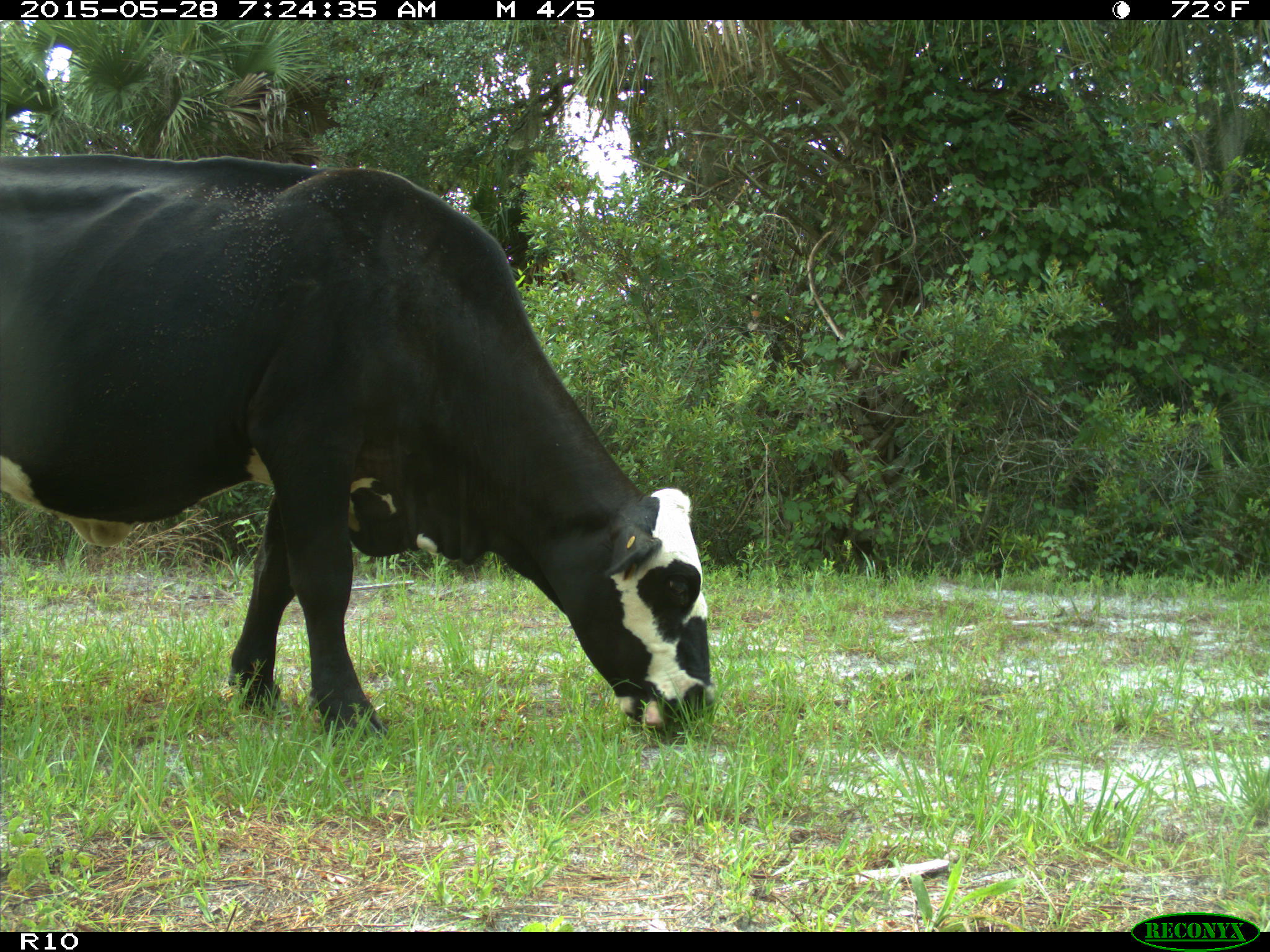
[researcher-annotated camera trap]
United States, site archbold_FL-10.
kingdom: Animalia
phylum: Chordata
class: Mammalia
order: Artiodactyla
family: Bovidae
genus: Bos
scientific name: Bos taurus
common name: domestic cow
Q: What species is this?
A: Bos taurus (domestic cow).